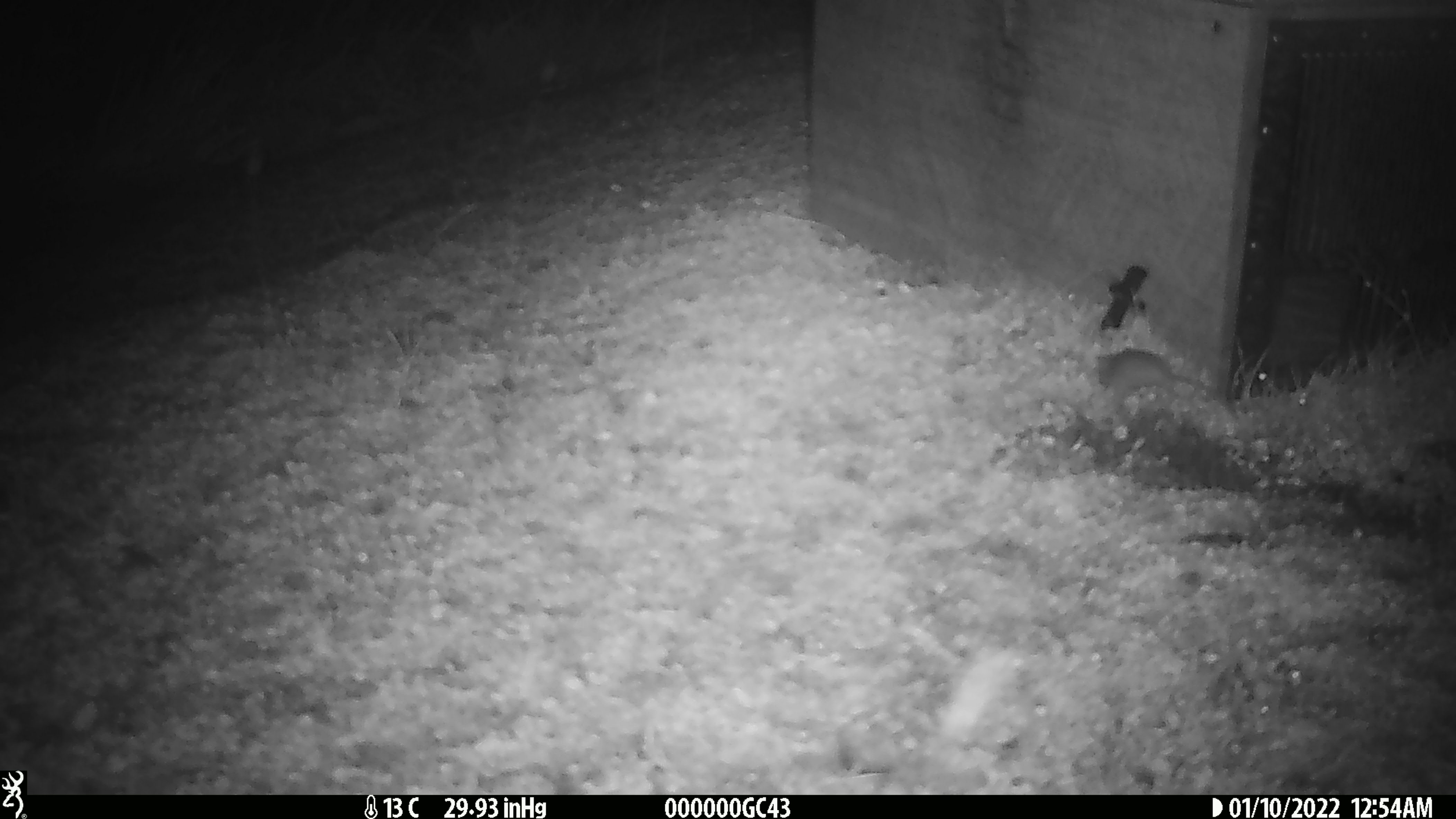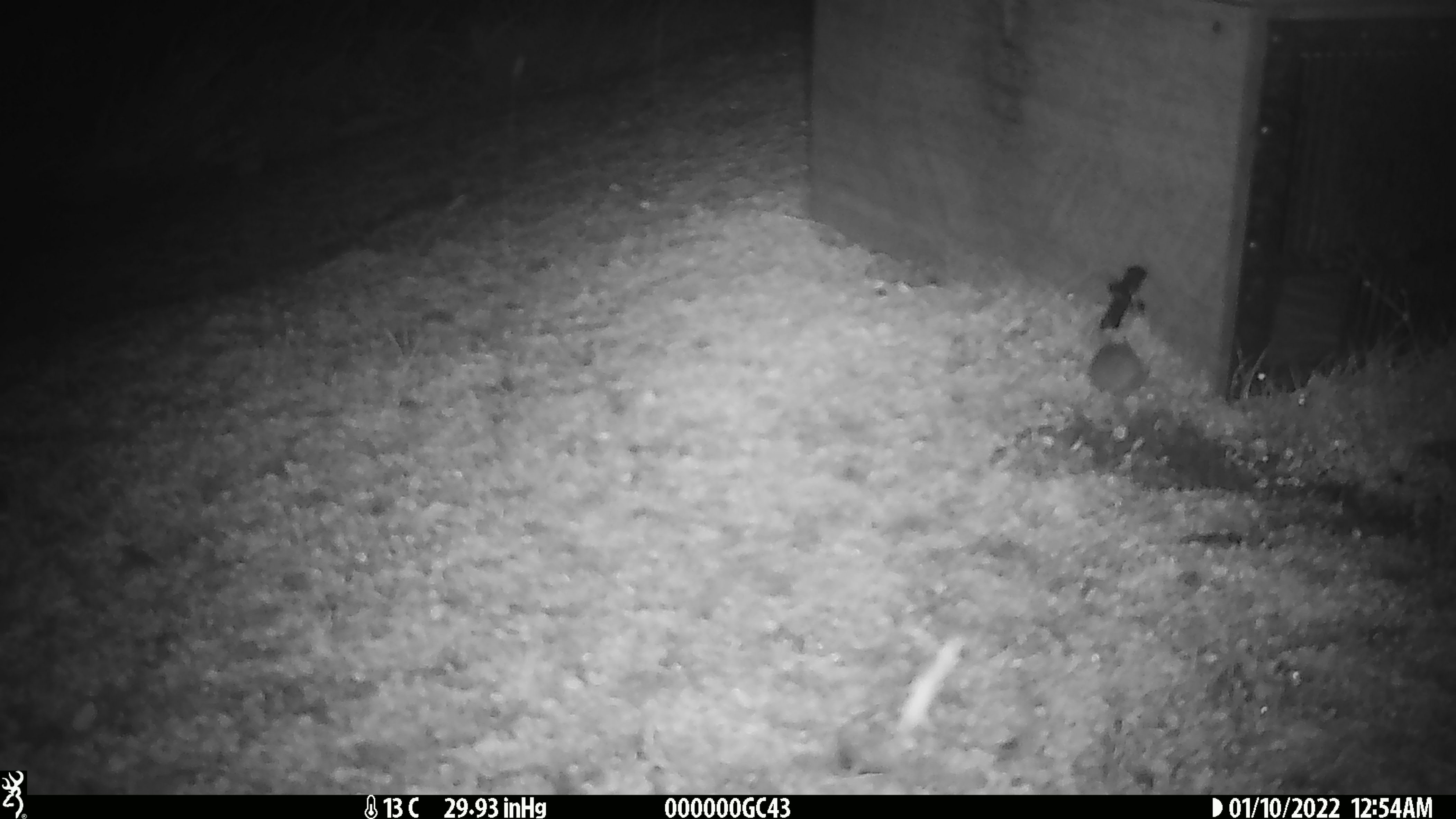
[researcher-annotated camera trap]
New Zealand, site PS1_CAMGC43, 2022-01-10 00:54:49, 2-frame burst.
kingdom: Animalia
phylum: Chordata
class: Mammalia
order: Rodentia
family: Muridae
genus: Mus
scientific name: Mus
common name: mouse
Mouse (Mus).